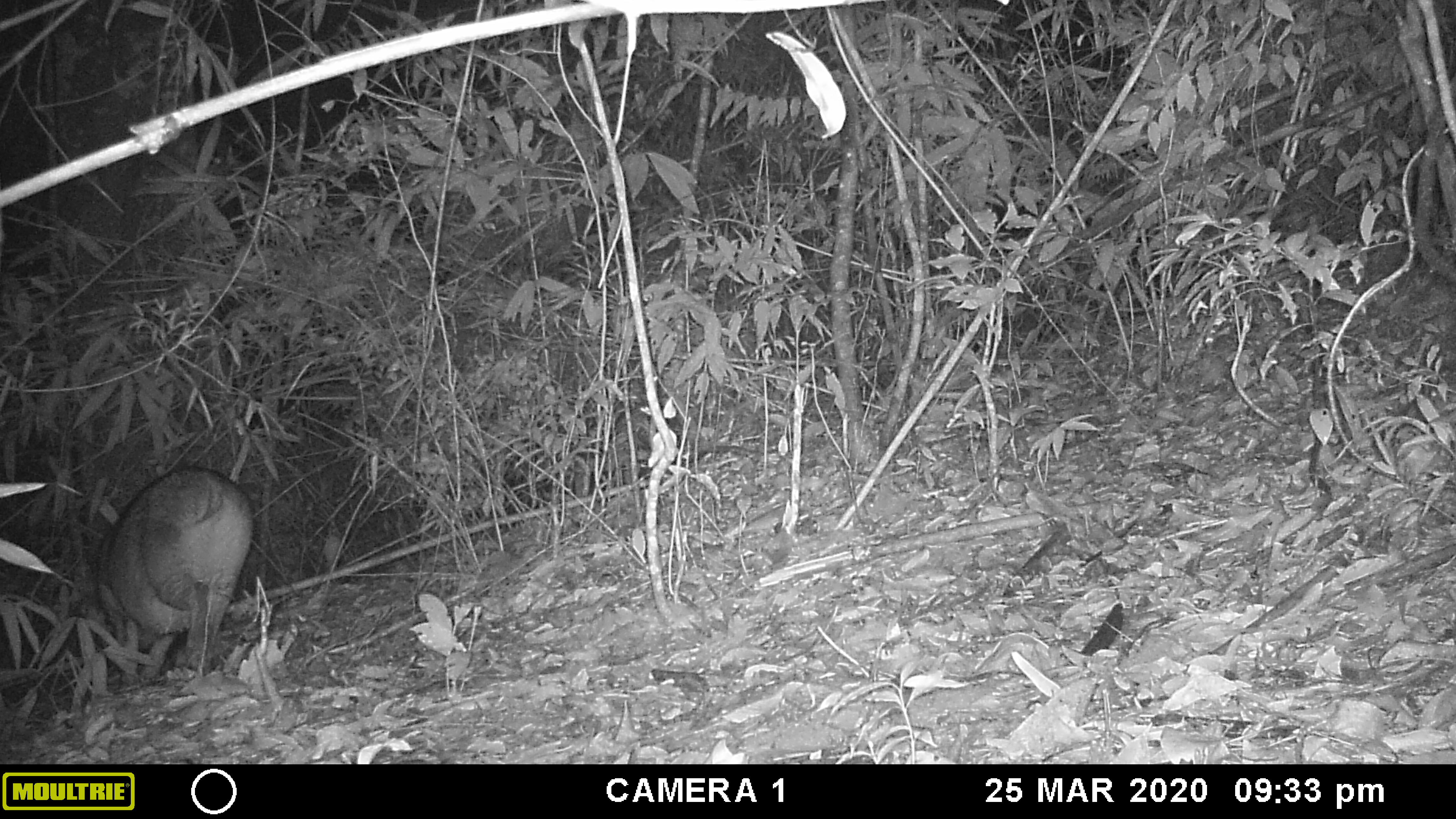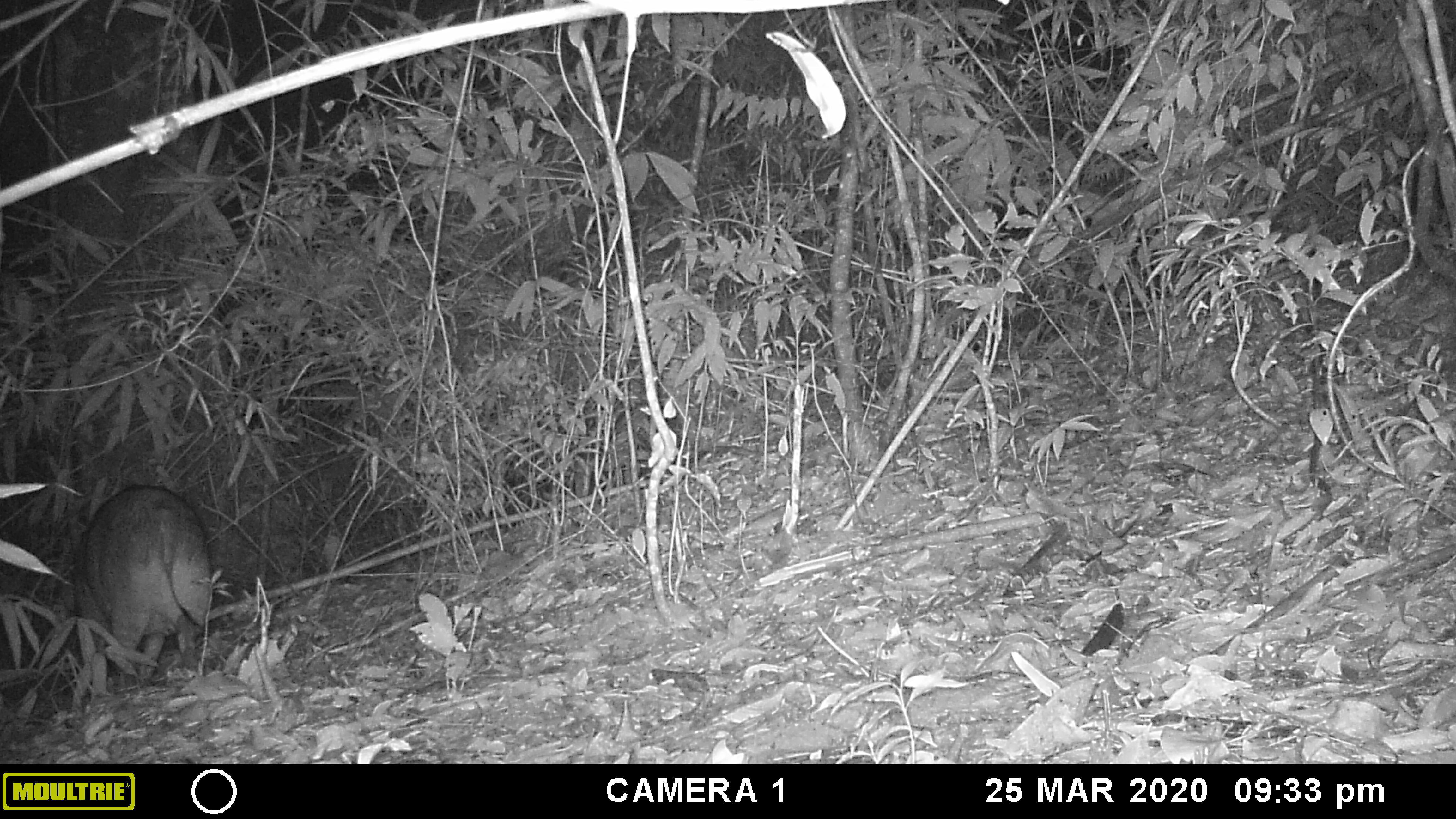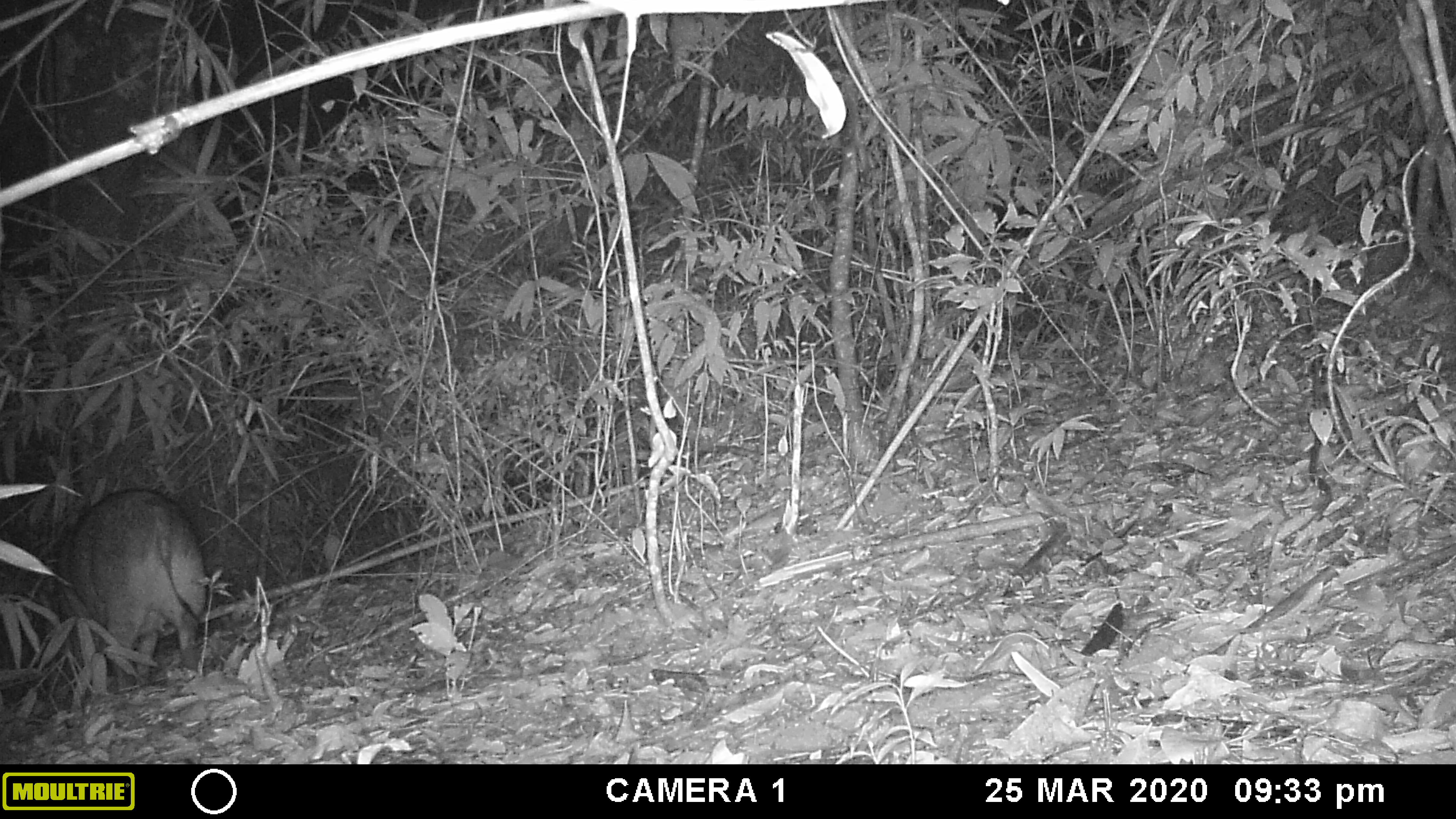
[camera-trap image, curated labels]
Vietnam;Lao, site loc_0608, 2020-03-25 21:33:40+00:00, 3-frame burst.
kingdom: Animalia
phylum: Chordata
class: Mammalia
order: Artiodactyla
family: Suidae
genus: Sus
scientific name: Sus scrofa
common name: eurasian wild pig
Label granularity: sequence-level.